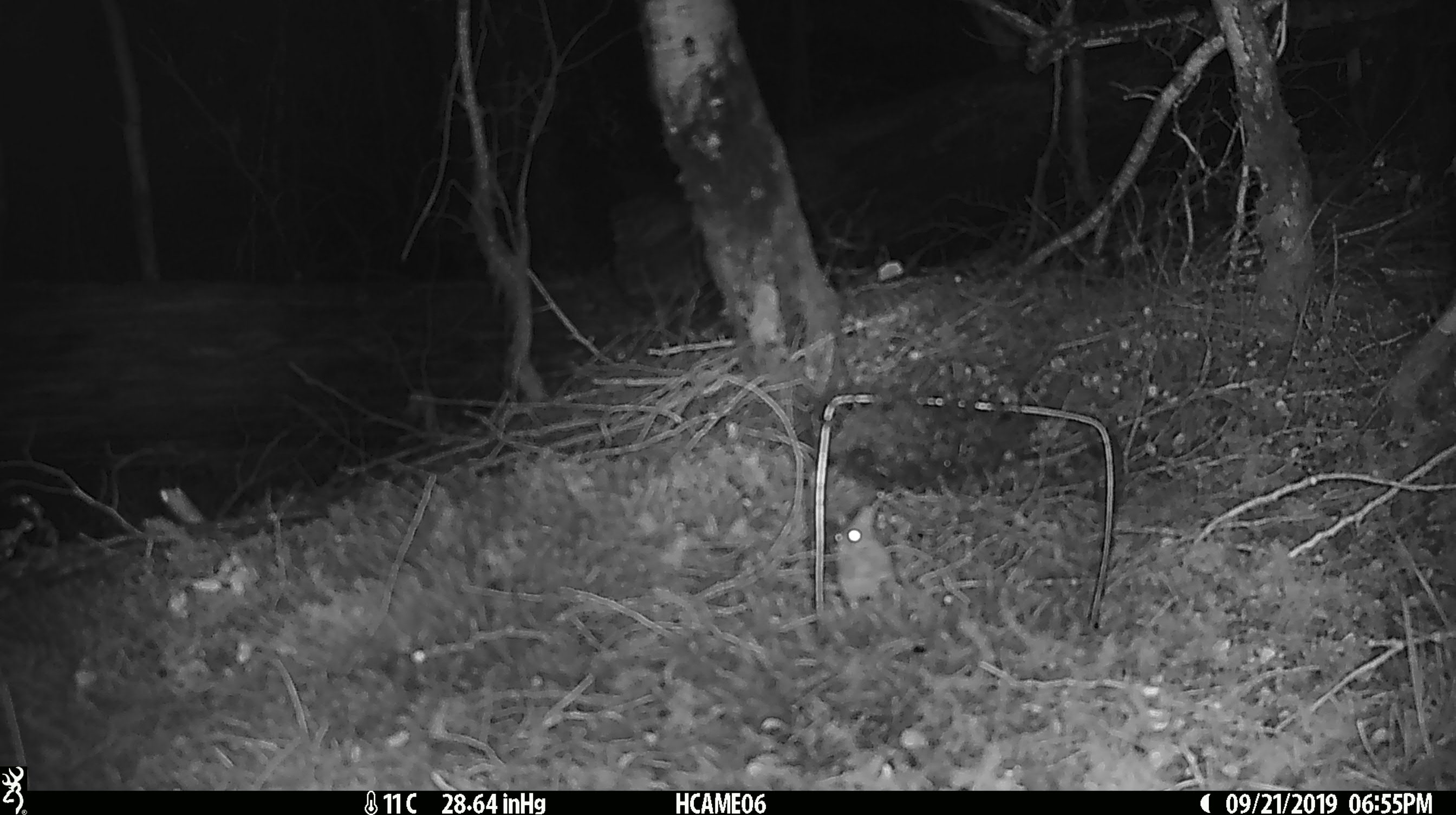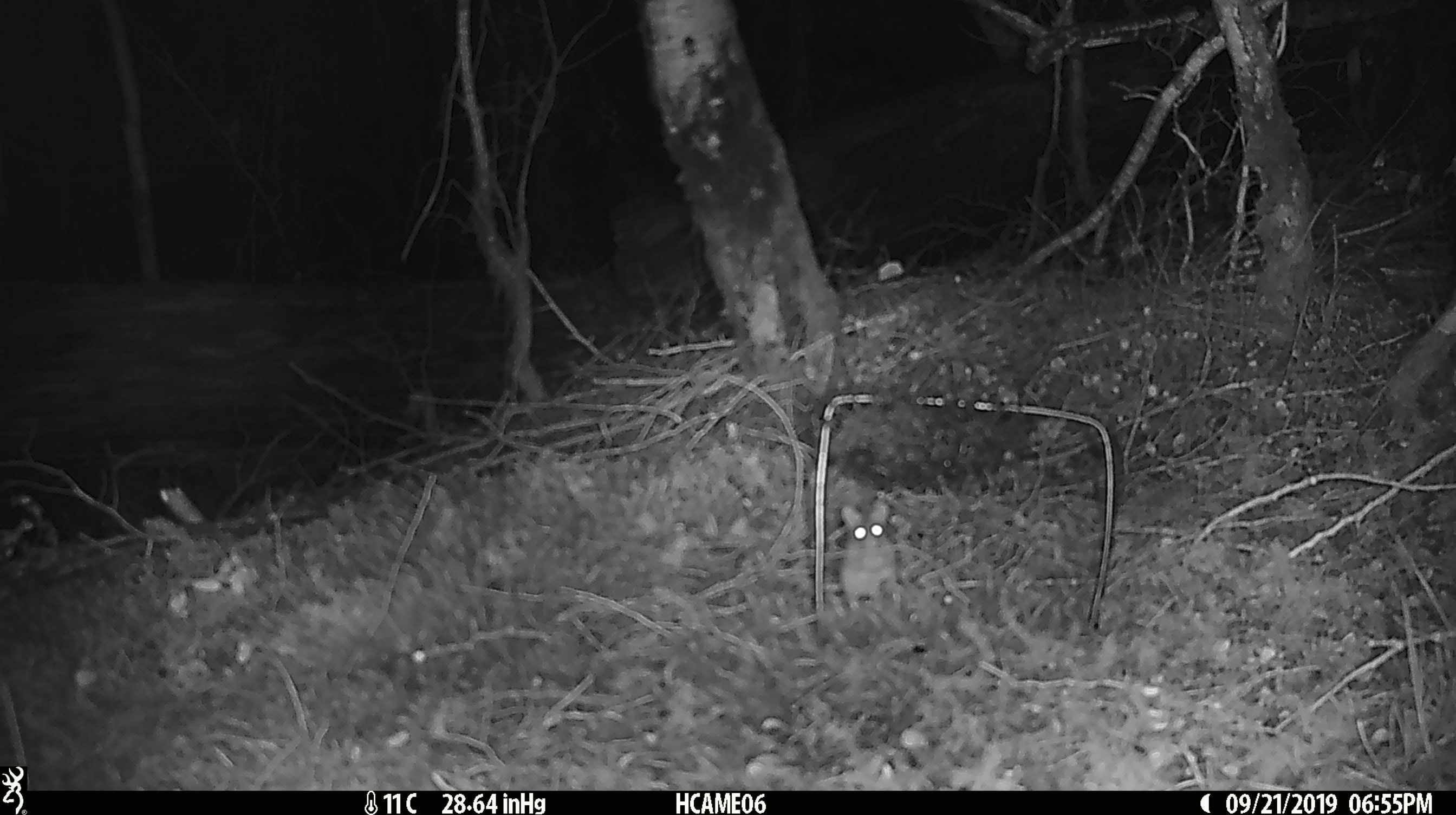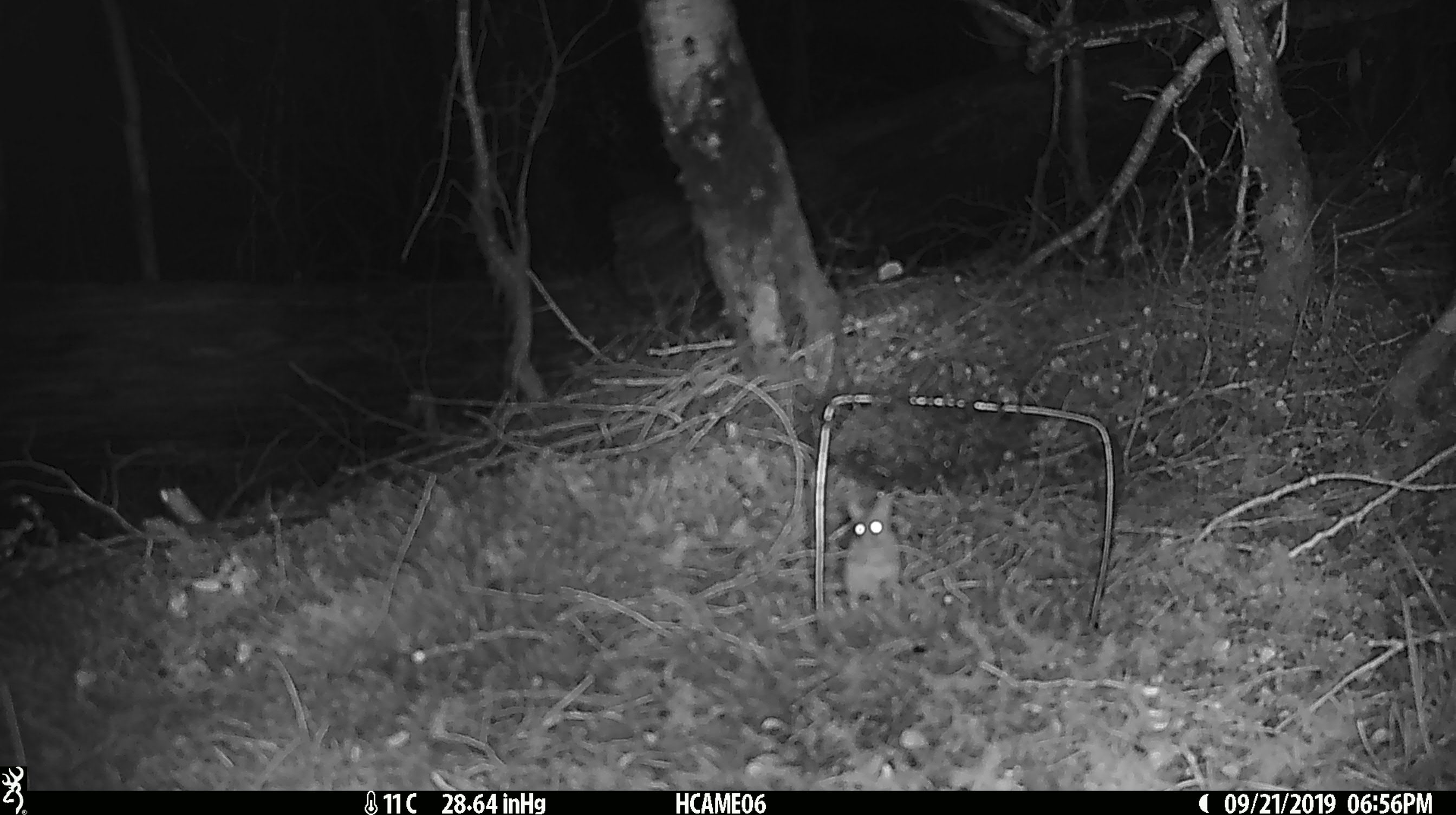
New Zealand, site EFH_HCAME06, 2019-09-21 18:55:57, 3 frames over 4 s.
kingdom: Animalia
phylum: Chordata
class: Mammalia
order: Rodentia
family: Muridae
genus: Mus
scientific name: Mus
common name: mouse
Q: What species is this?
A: Mouse (Mus).